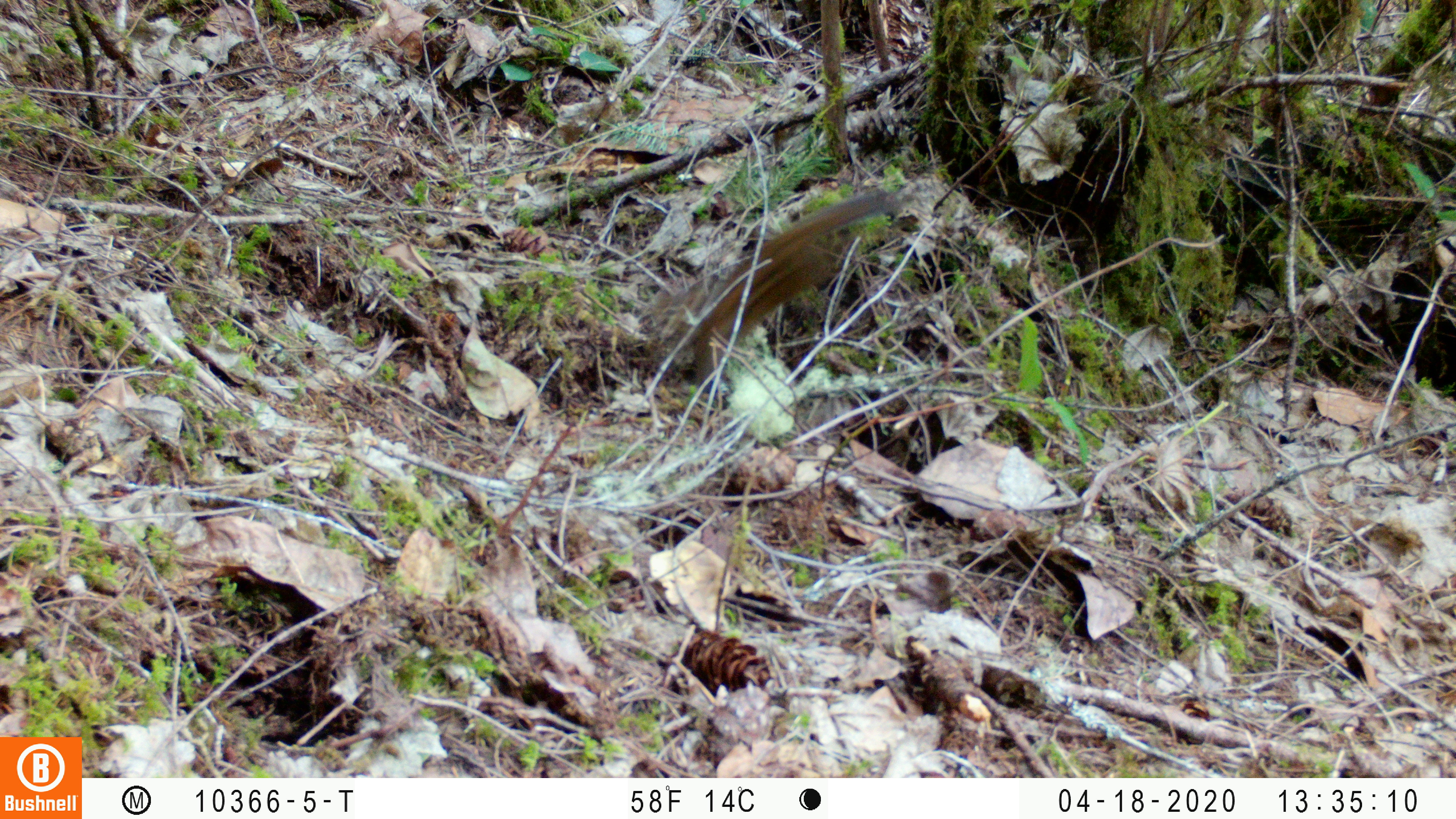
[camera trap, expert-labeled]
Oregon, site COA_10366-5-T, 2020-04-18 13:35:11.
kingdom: Animalia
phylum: Chordata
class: Mammalia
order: Rodentia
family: Sciuridae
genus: Neotamias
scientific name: Neotamias townsendii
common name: townsend's chipmunk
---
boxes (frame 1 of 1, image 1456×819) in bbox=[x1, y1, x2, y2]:
townsend's chipmunk: bbox=[639, 176, 901, 381]